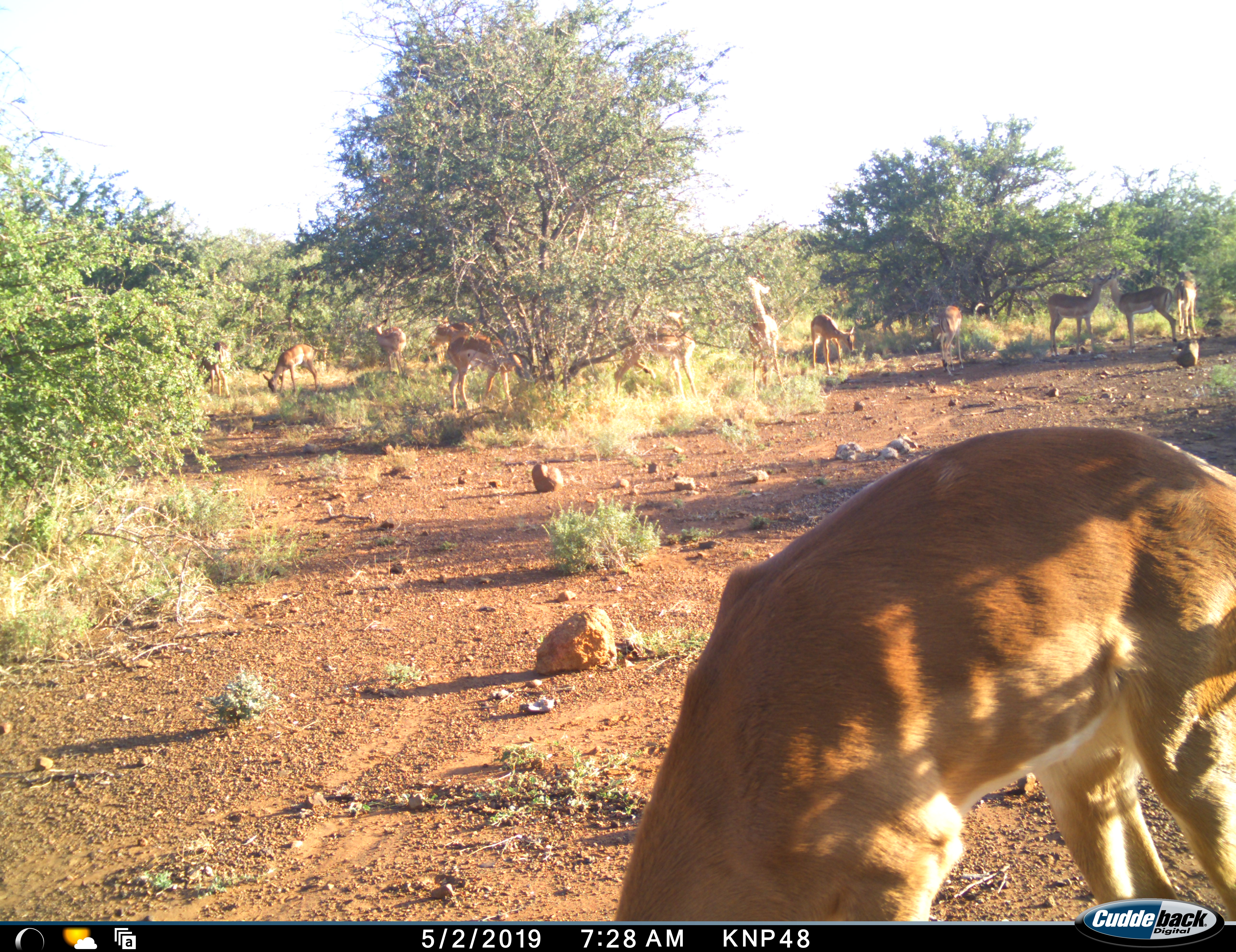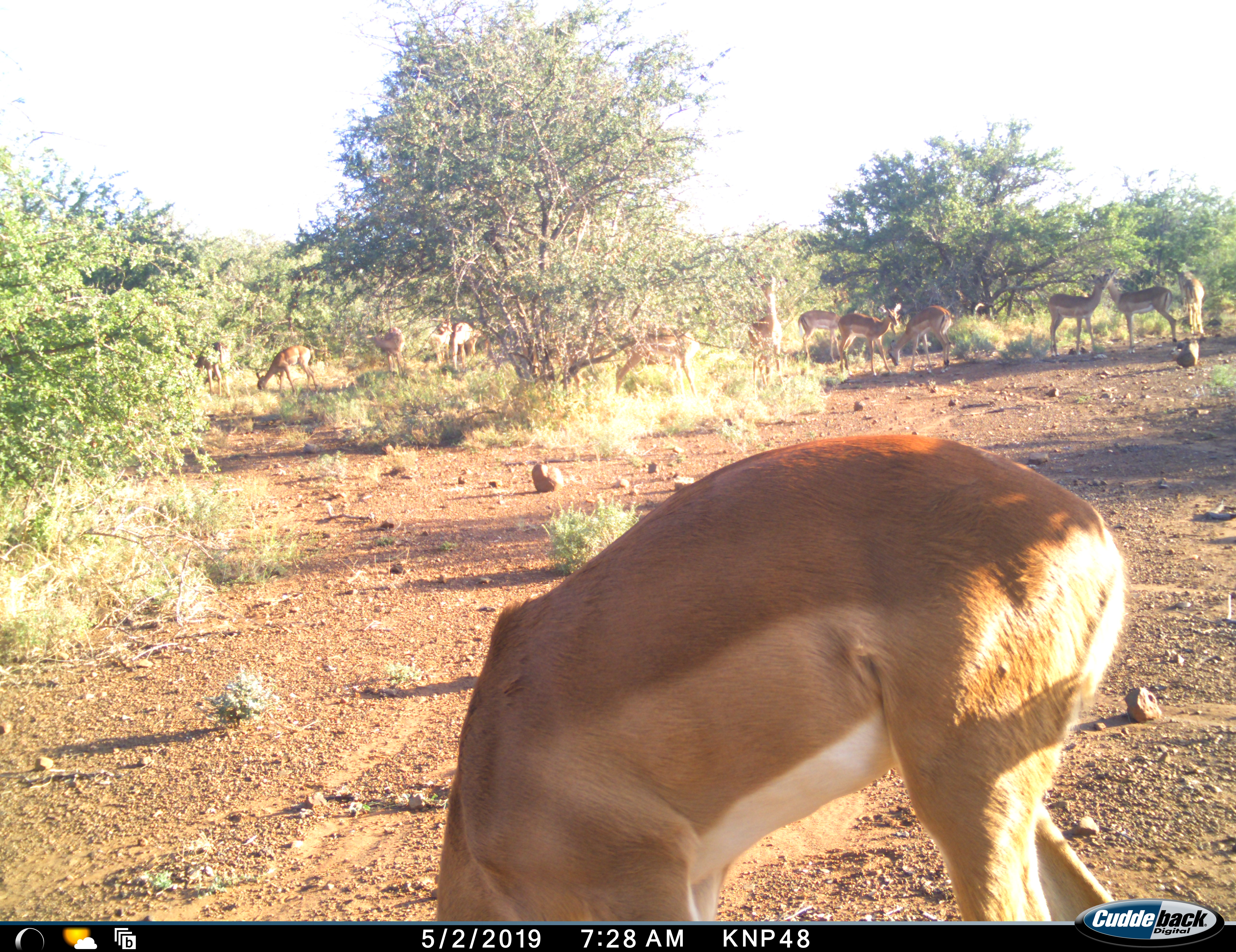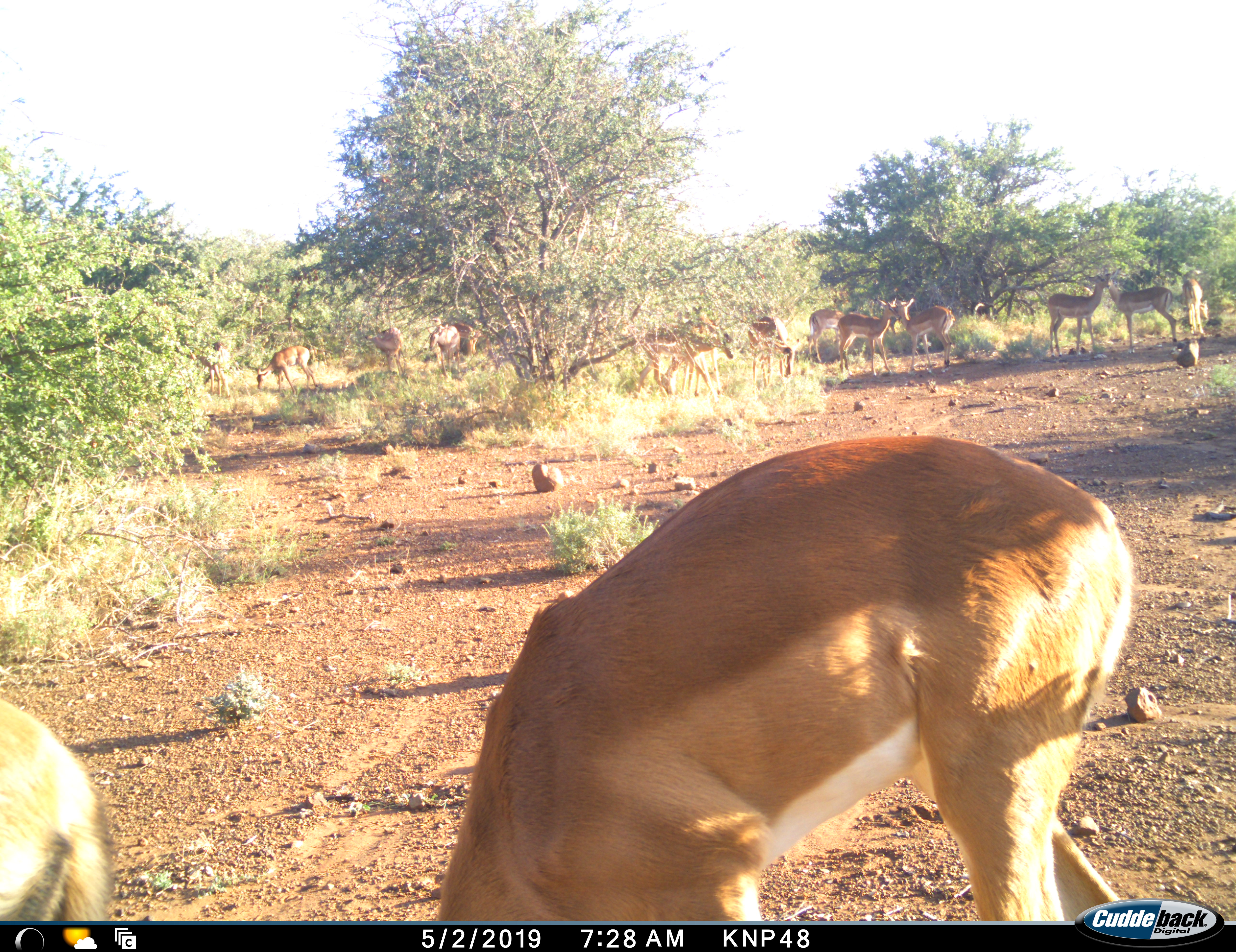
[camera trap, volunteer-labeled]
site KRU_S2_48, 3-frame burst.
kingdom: Animalia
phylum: Chordata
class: Mammalia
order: Artiodactyla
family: Bovidae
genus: Aepyceros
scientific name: Aepyceros melampus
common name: impala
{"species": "impala (Aepyceros melampus)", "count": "11-50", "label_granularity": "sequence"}